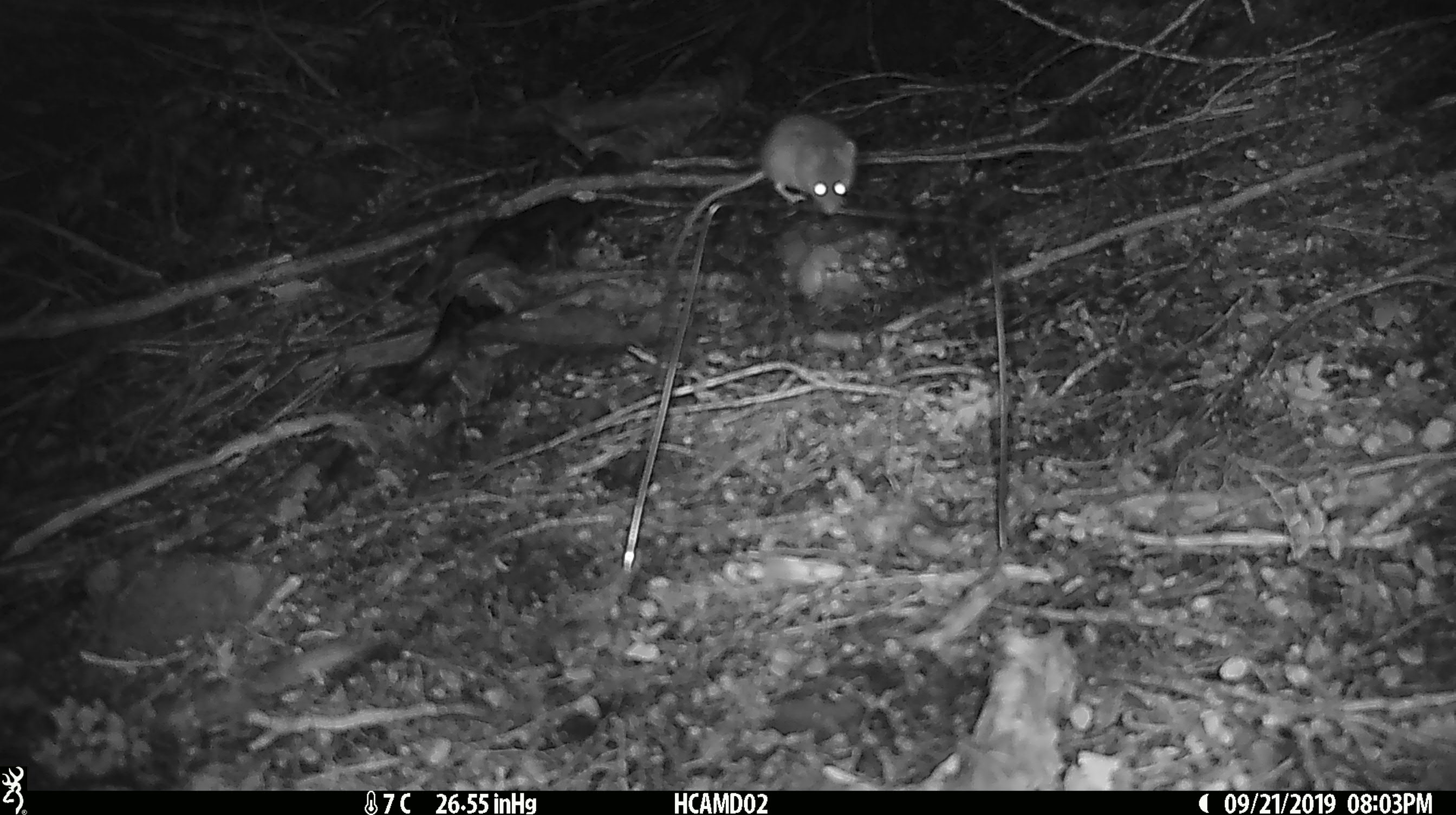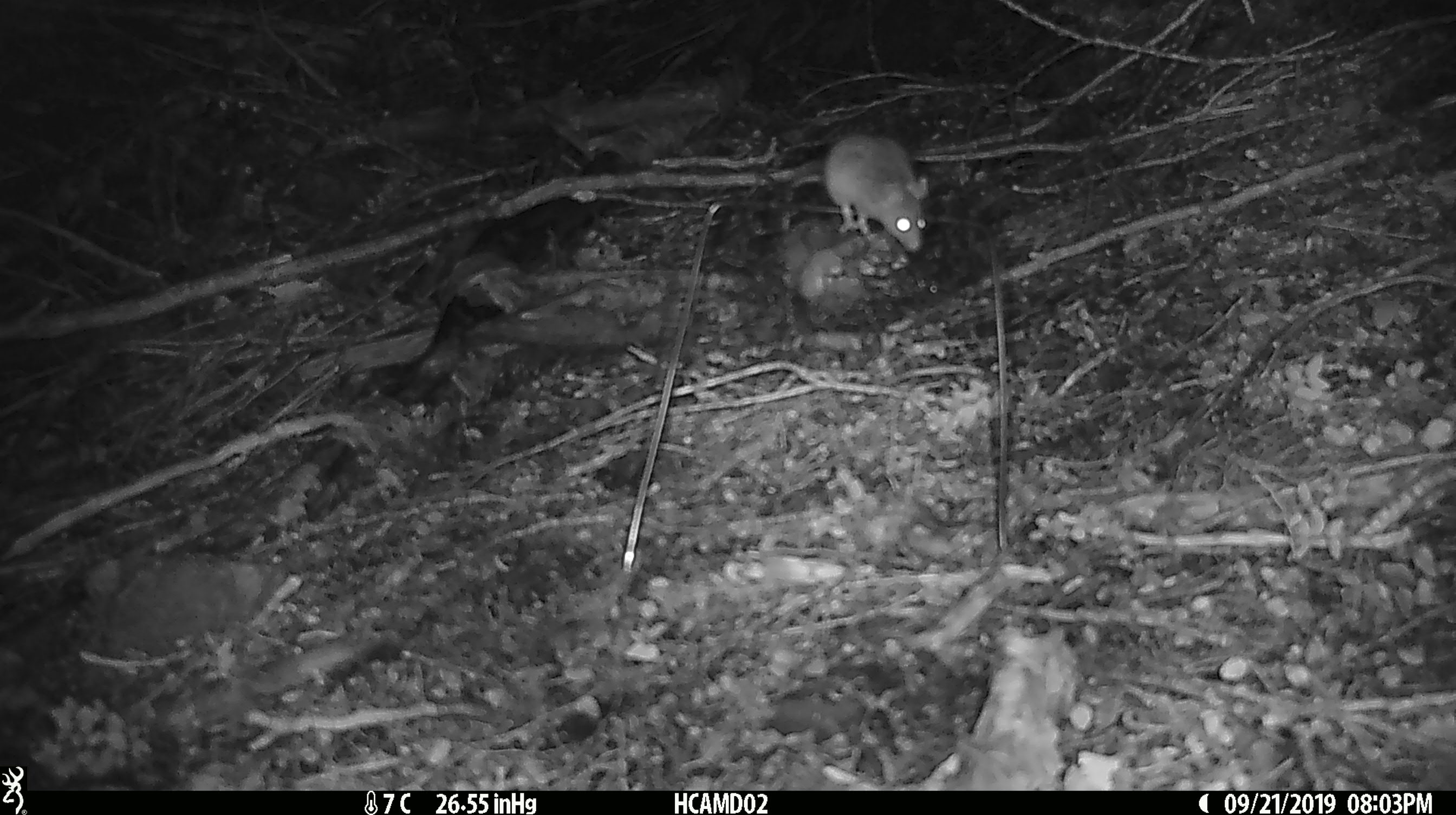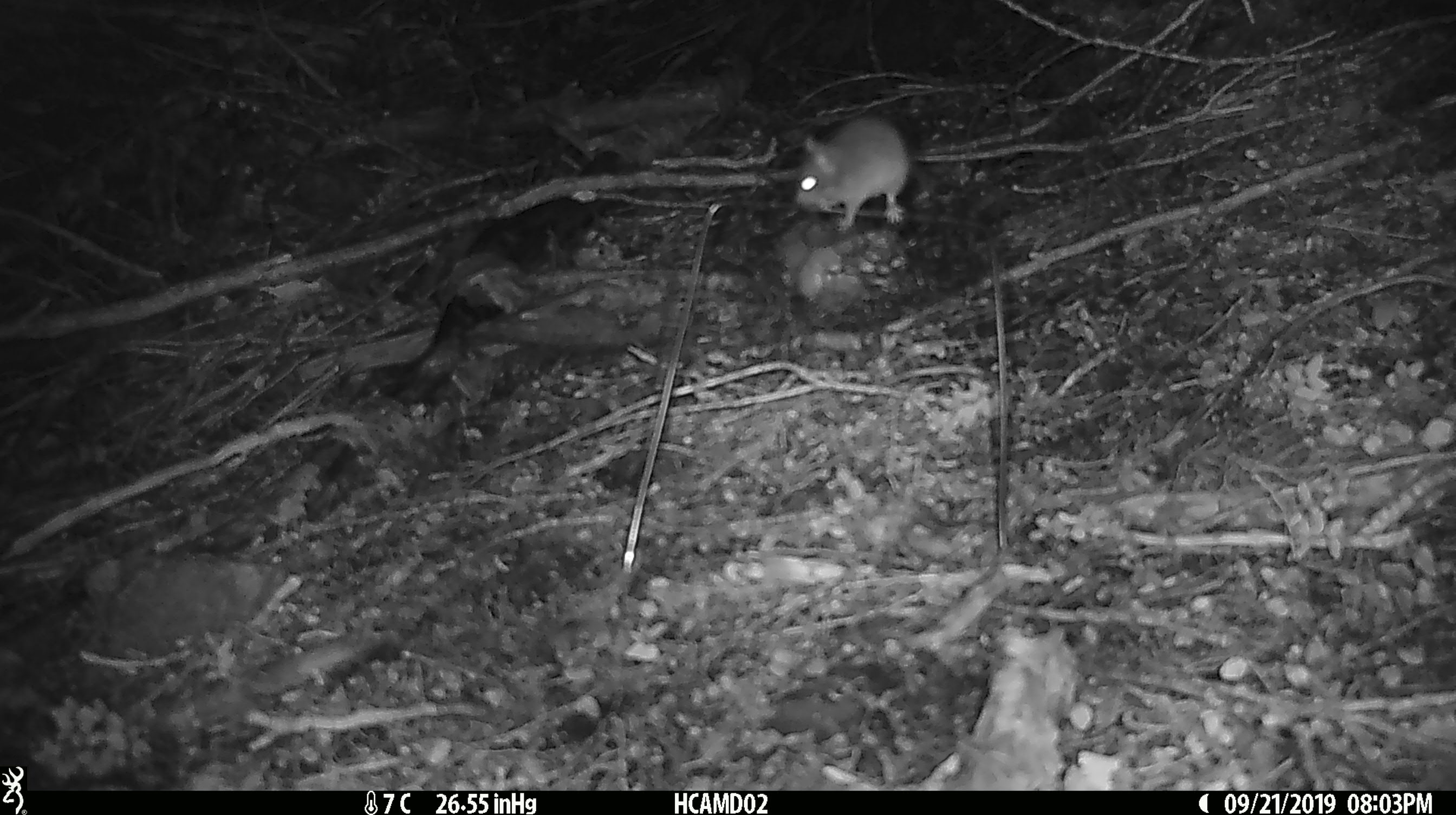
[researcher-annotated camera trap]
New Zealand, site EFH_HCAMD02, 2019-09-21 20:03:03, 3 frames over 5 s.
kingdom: Animalia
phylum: Chordata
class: Mammalia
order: Rodentia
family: Muridae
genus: Mus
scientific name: Mus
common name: mouse